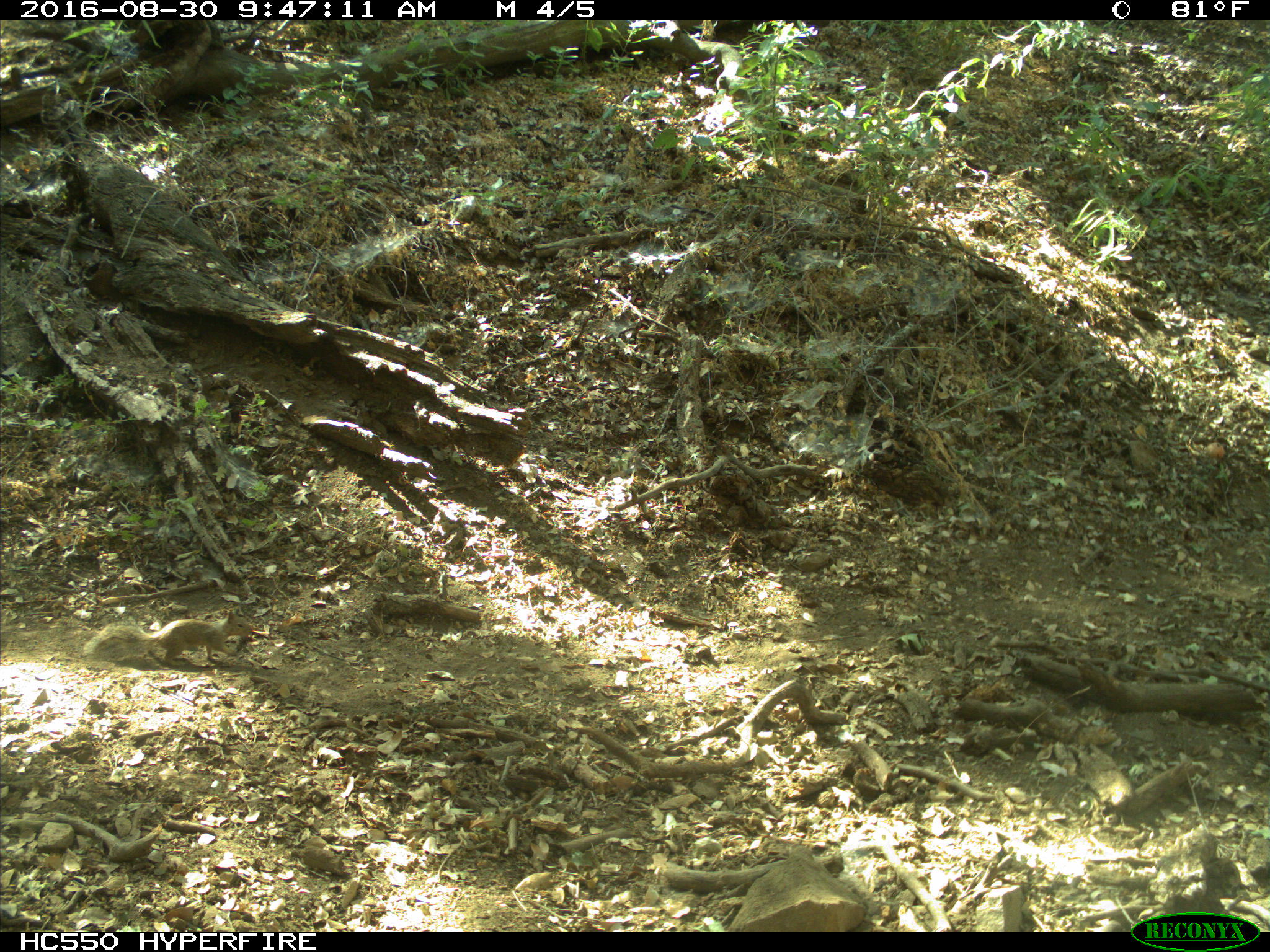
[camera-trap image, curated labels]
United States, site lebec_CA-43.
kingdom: Animalia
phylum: Chordata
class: Mammalia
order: Rodentia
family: Sciuridae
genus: Otospermophilus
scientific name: Otospermophilus beecheyi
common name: california ground squirrel